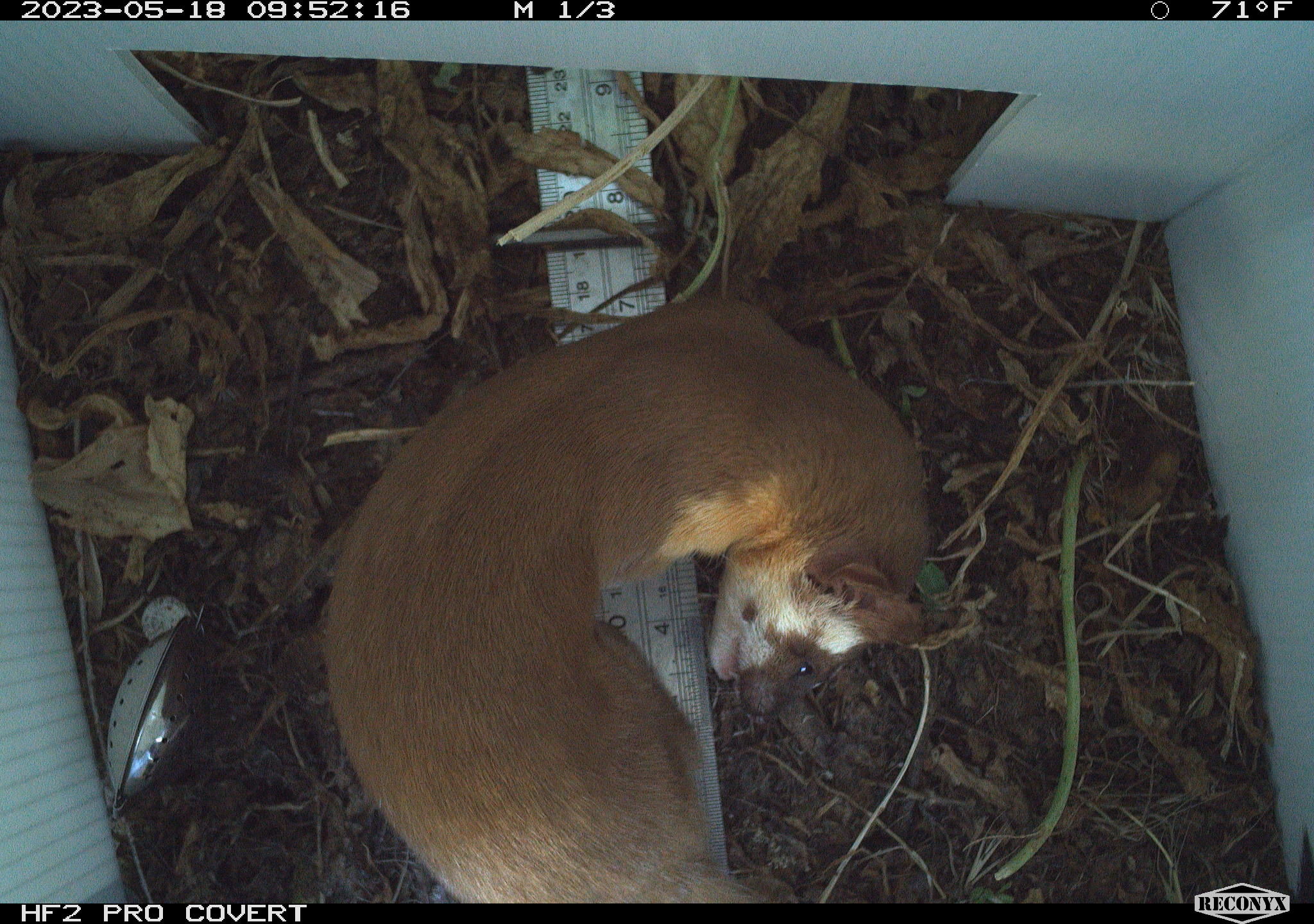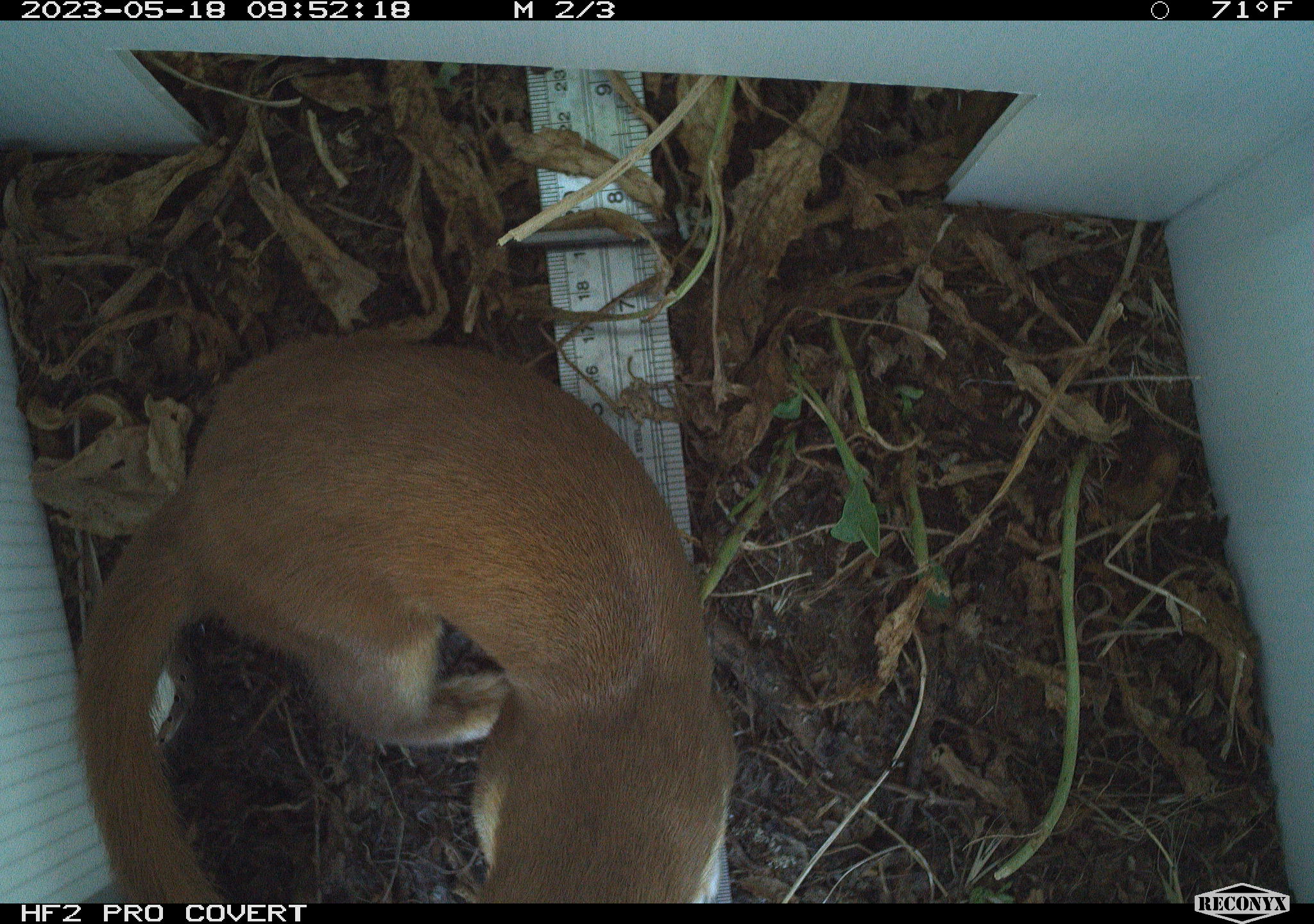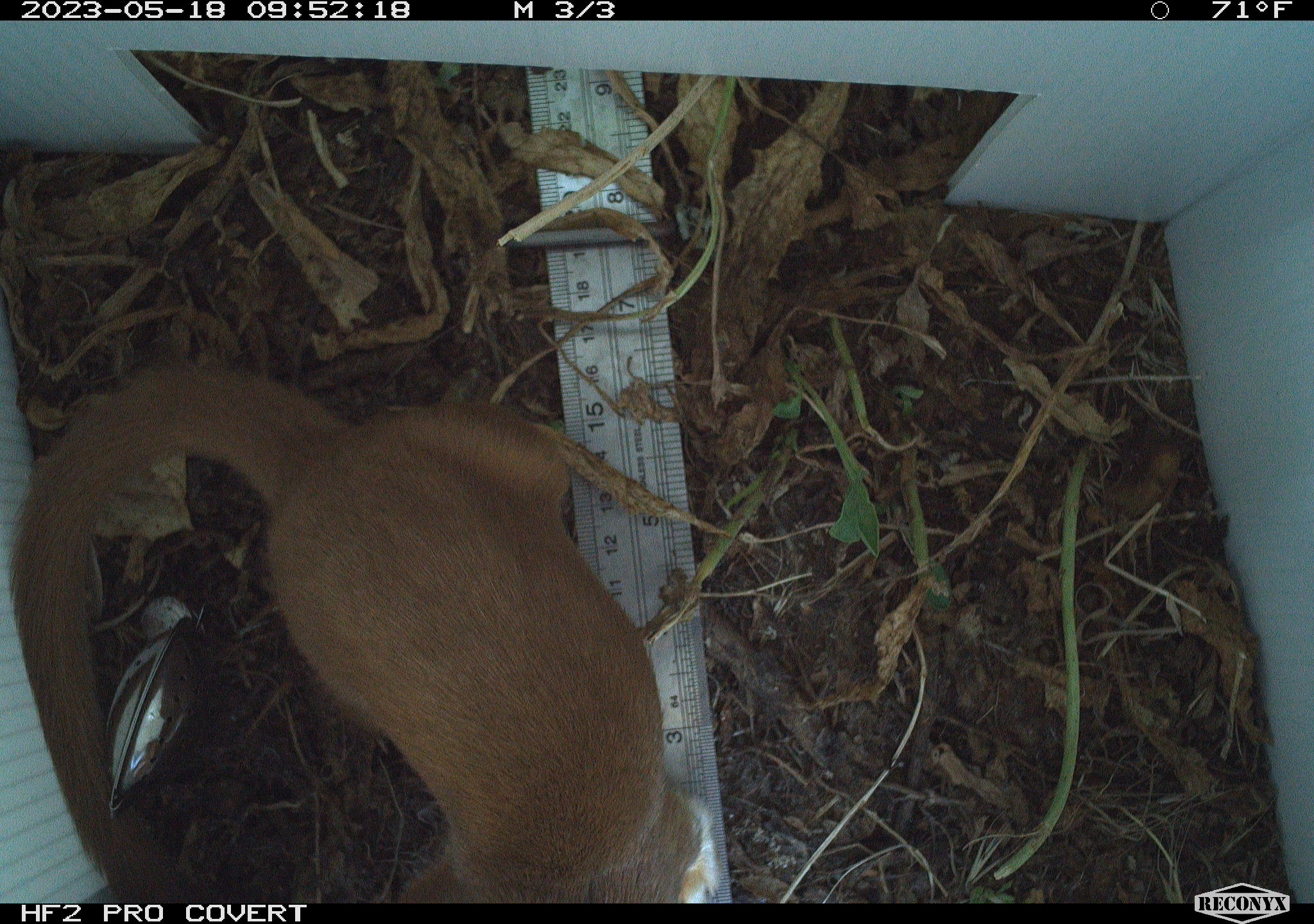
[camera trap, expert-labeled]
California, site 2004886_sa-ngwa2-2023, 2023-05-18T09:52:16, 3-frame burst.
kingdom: Animalia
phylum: Chordata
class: Mammalia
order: Carnivora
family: Mustelidae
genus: Neogale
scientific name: Neogale frenata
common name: long-tailed weasel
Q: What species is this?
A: Long-tailed weasel (Neogale frenata).